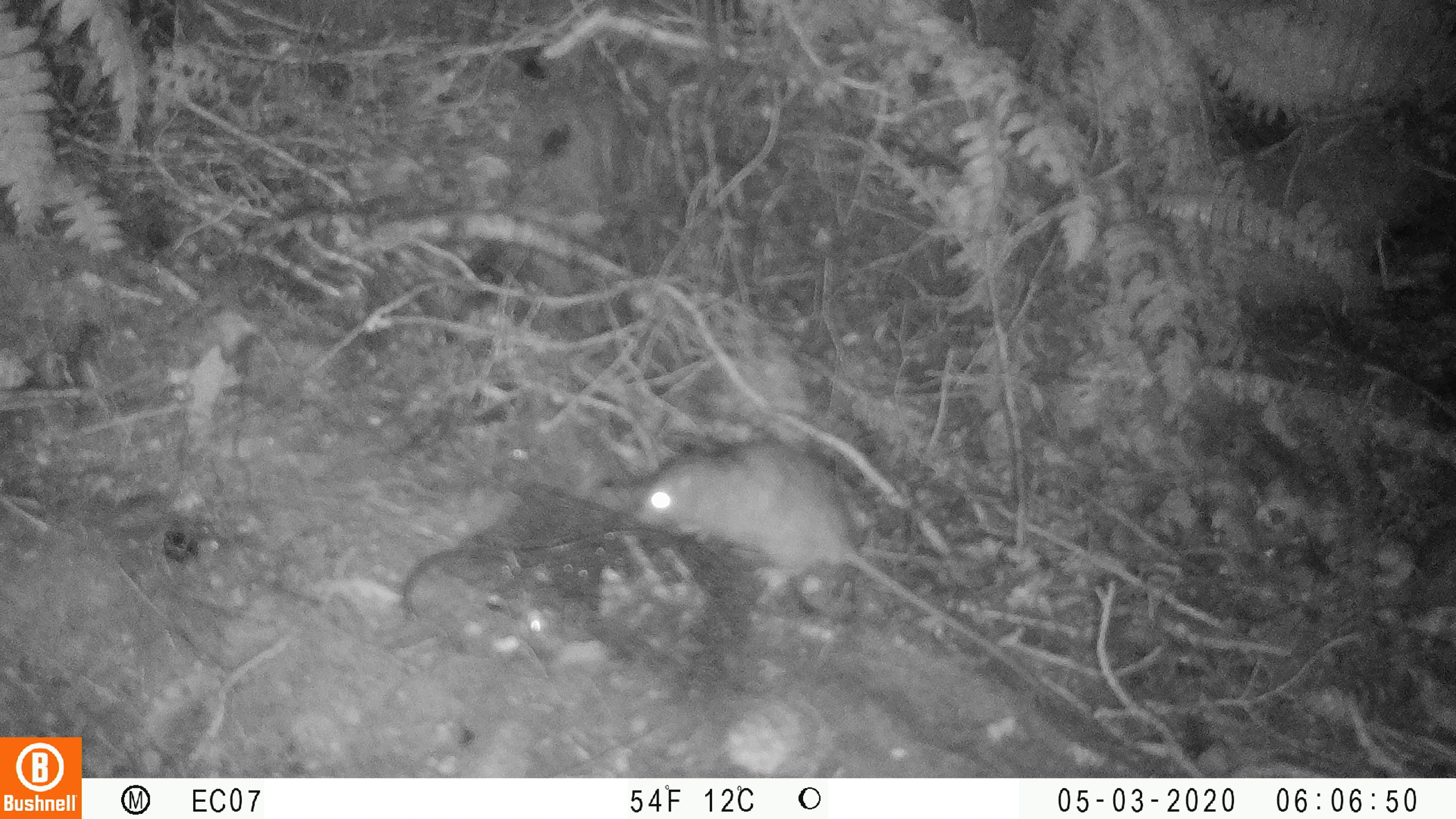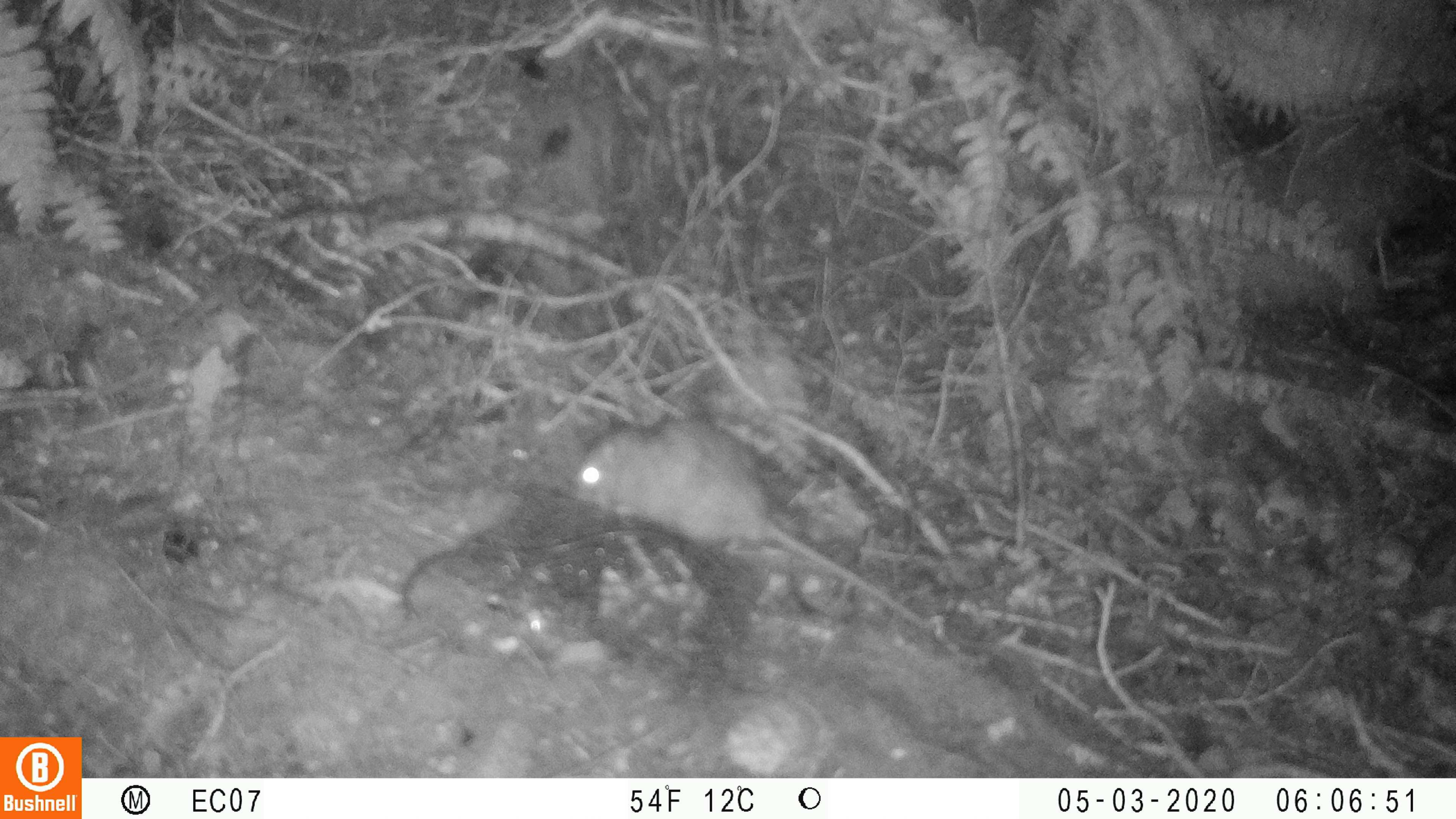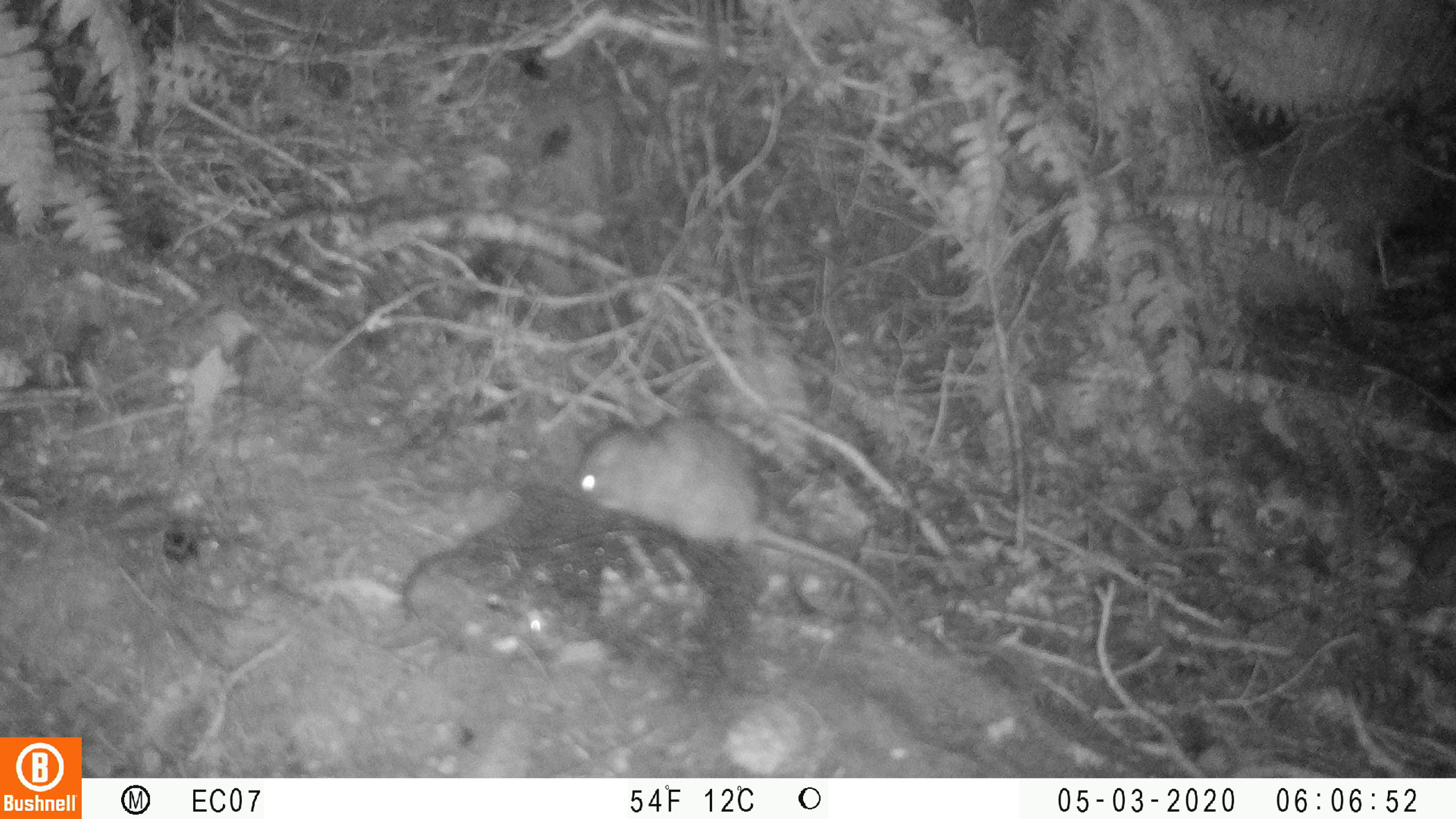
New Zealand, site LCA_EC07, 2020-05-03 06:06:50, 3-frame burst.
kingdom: Animalia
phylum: Chordata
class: Mammalia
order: Rodentia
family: Muridae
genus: Rattus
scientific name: Rattus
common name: rat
Rat (Rattus).